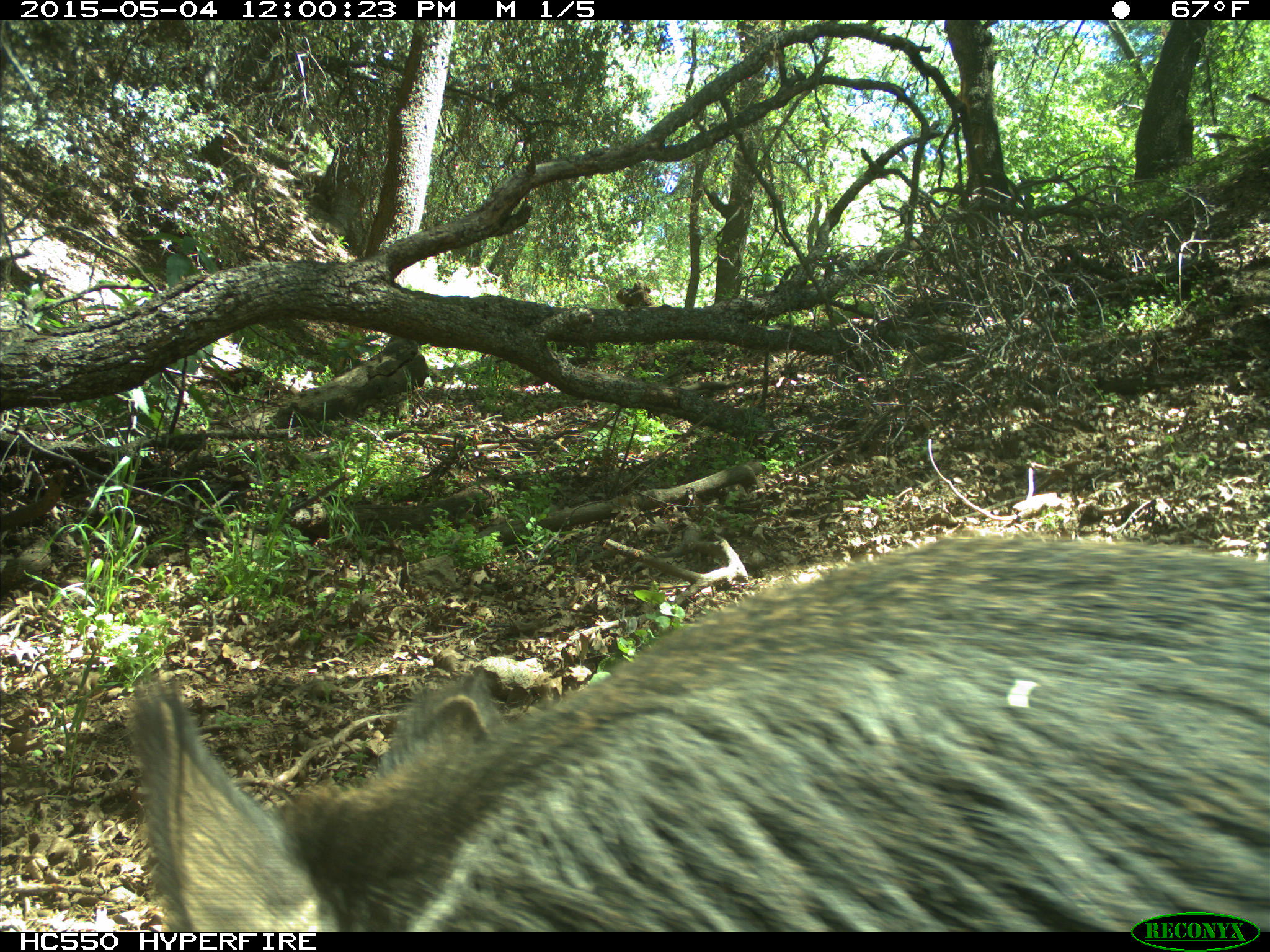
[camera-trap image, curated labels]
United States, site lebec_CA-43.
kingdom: Animalia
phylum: Chordata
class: Mammalia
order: Artiodactyla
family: Suidae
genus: Sus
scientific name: Sus scrofa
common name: wild boar